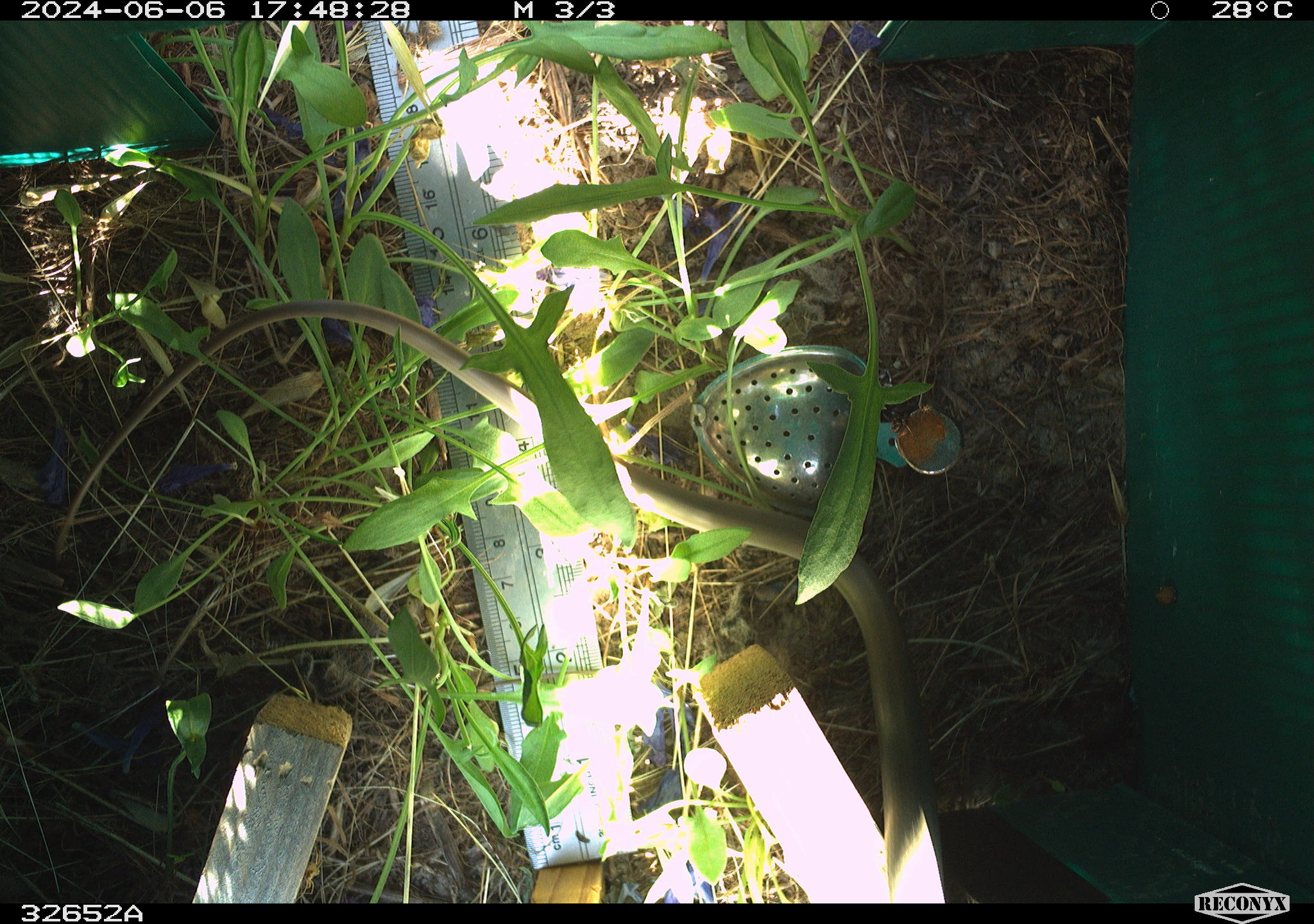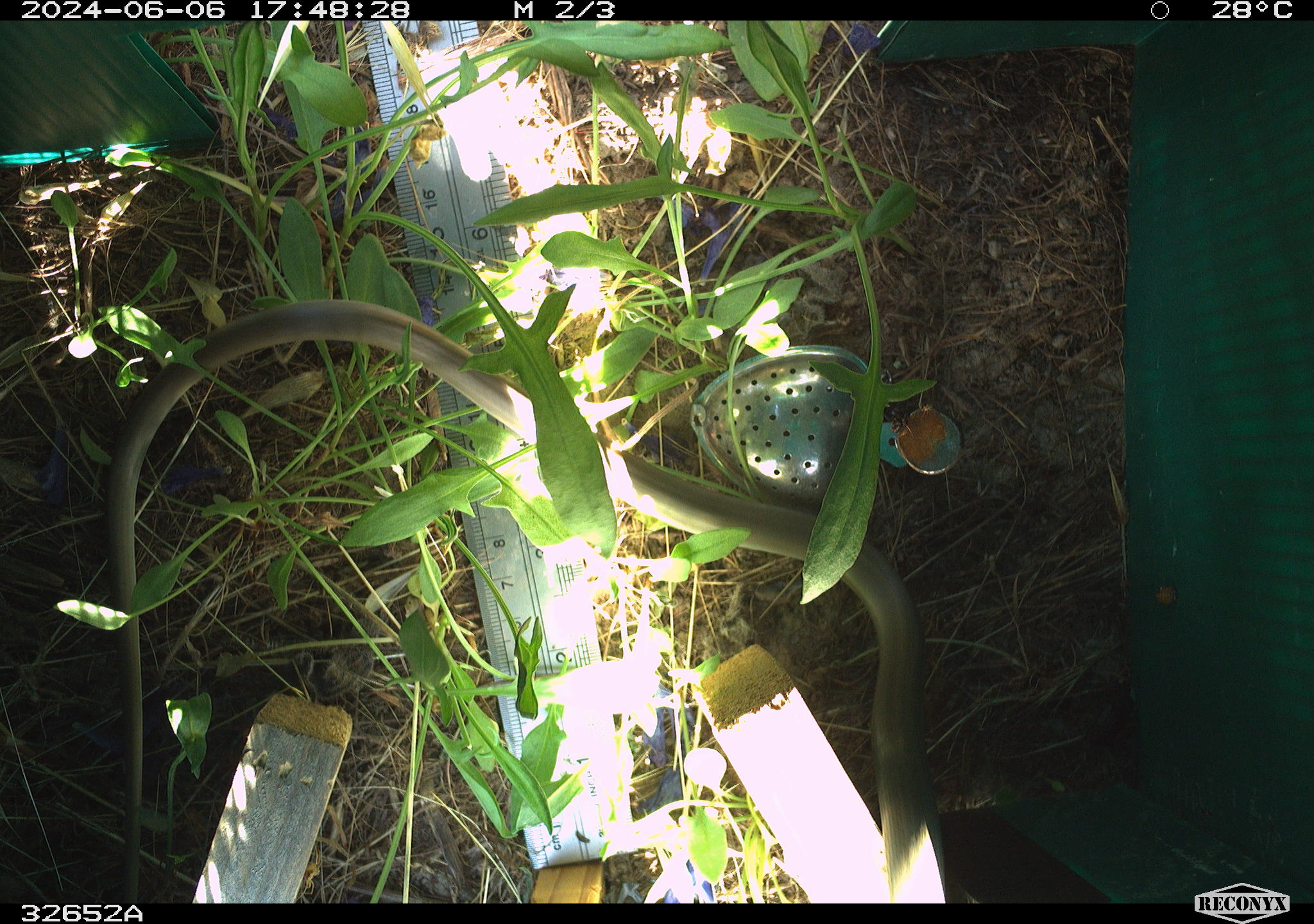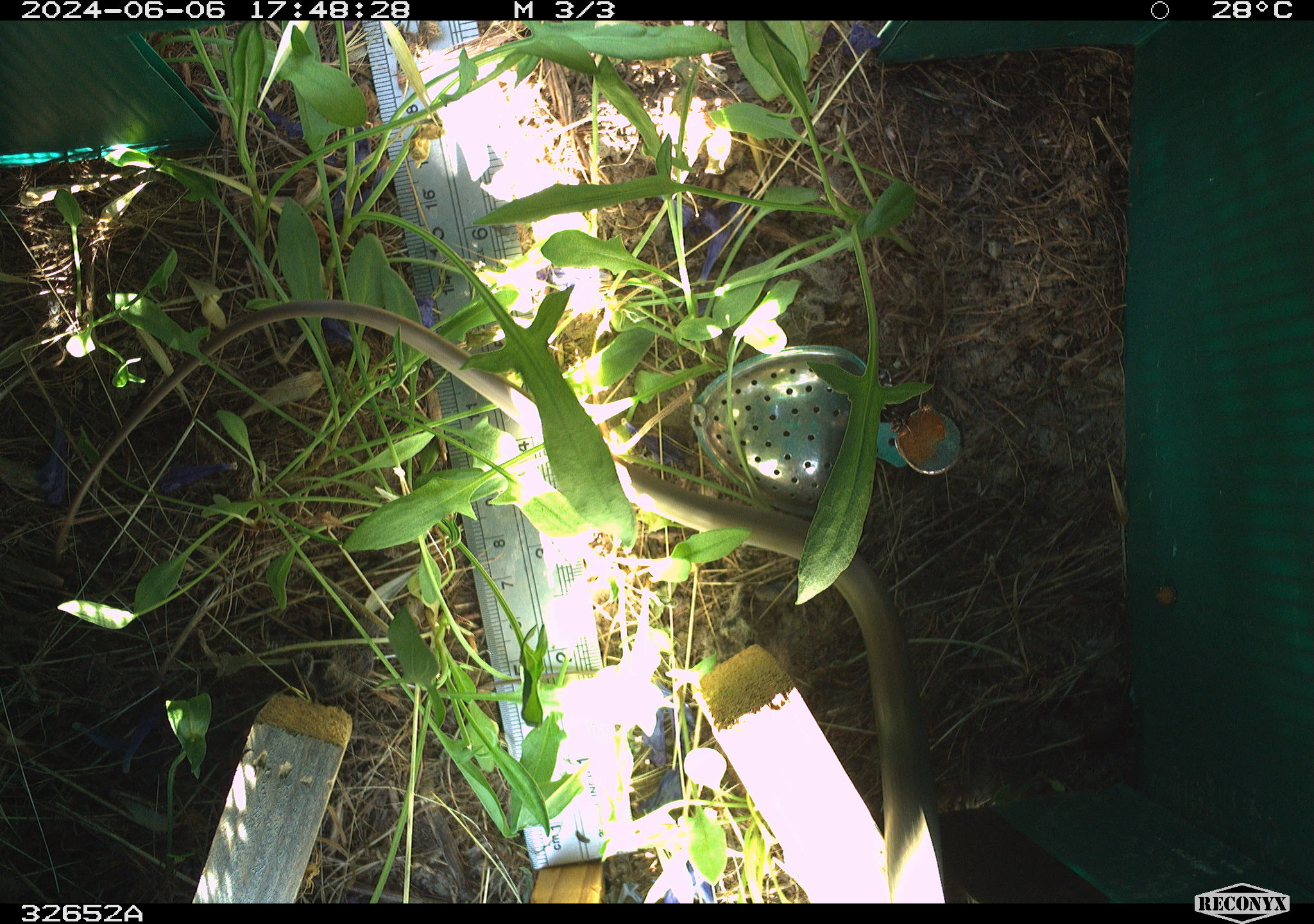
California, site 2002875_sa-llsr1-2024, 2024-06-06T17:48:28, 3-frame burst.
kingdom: Animalia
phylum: Chordata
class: Reptilia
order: Squamata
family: Colubridae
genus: Coluber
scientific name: Coluber constrictor mormon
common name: western yellow-bellied racer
Western yellow-bellied racer (Coluber constrictor mormon).